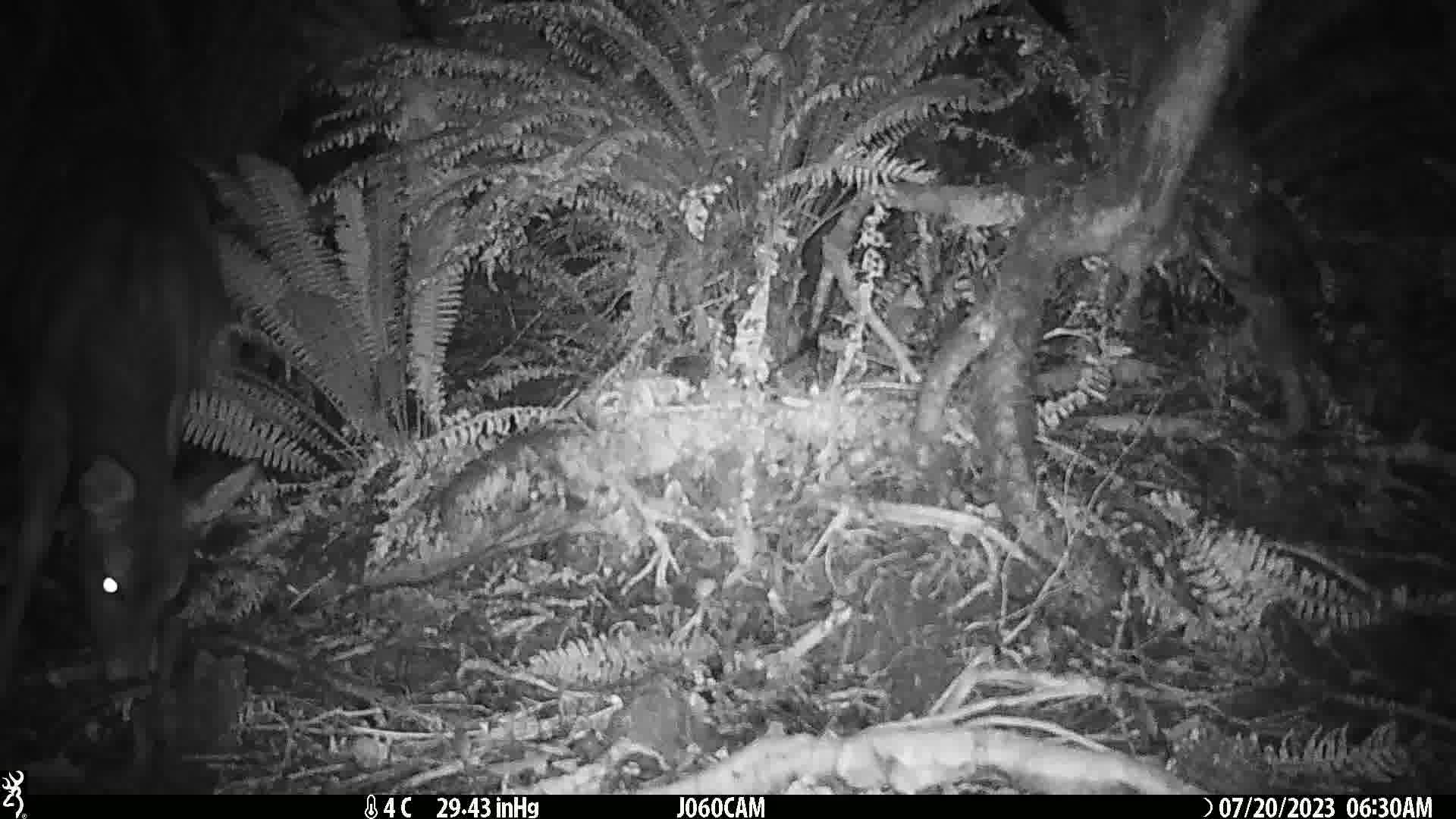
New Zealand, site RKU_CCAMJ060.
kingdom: Animalia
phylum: Chordata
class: Mammalia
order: Artiodactyla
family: Cervidae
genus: Odocoileus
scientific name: Odocoileus virginianus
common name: white-tailed deer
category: white tailed deer